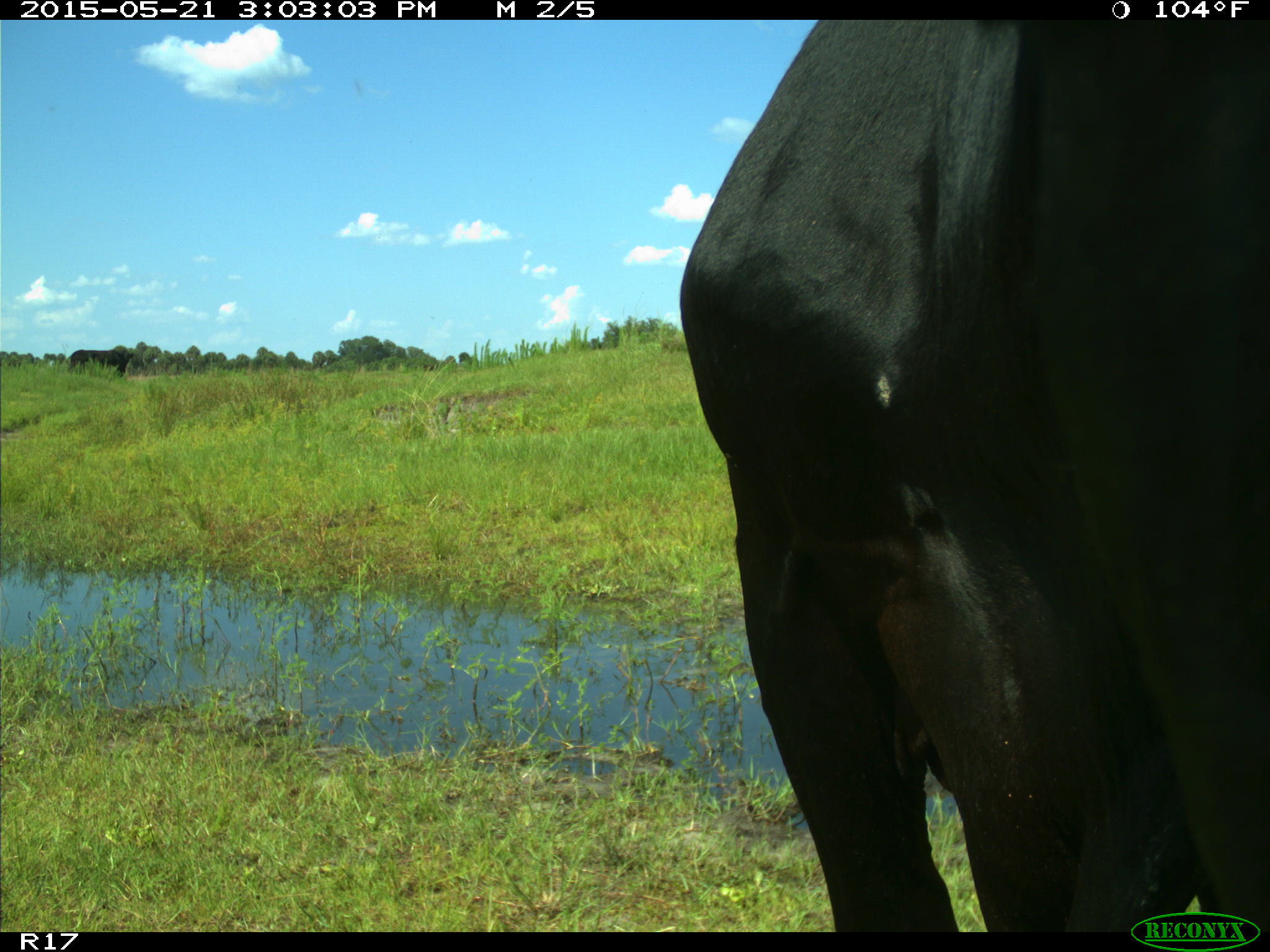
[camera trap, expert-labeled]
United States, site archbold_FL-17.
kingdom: Animalia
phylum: Chordata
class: Mammalia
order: Artiodactyla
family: Bovidae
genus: Bos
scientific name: Bos taurus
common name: domestic cow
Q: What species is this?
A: Bos taurus (domestic cow).